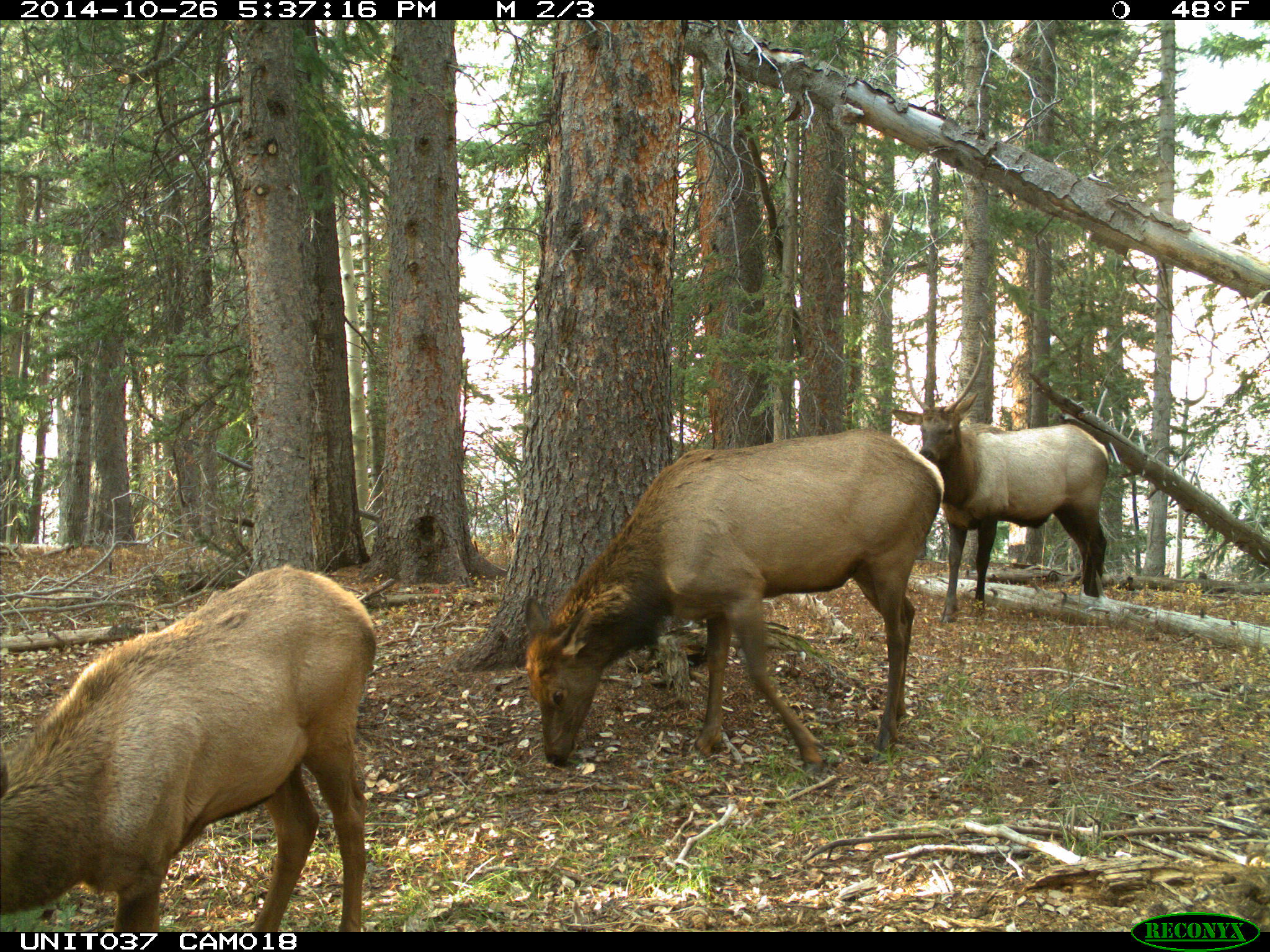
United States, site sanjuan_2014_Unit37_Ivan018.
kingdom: Animalia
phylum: Chordata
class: Mammalia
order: Artiodactyla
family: Cervidae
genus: Cervus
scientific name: Cervus elaphus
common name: red deer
Cervus elaphus (red deer).